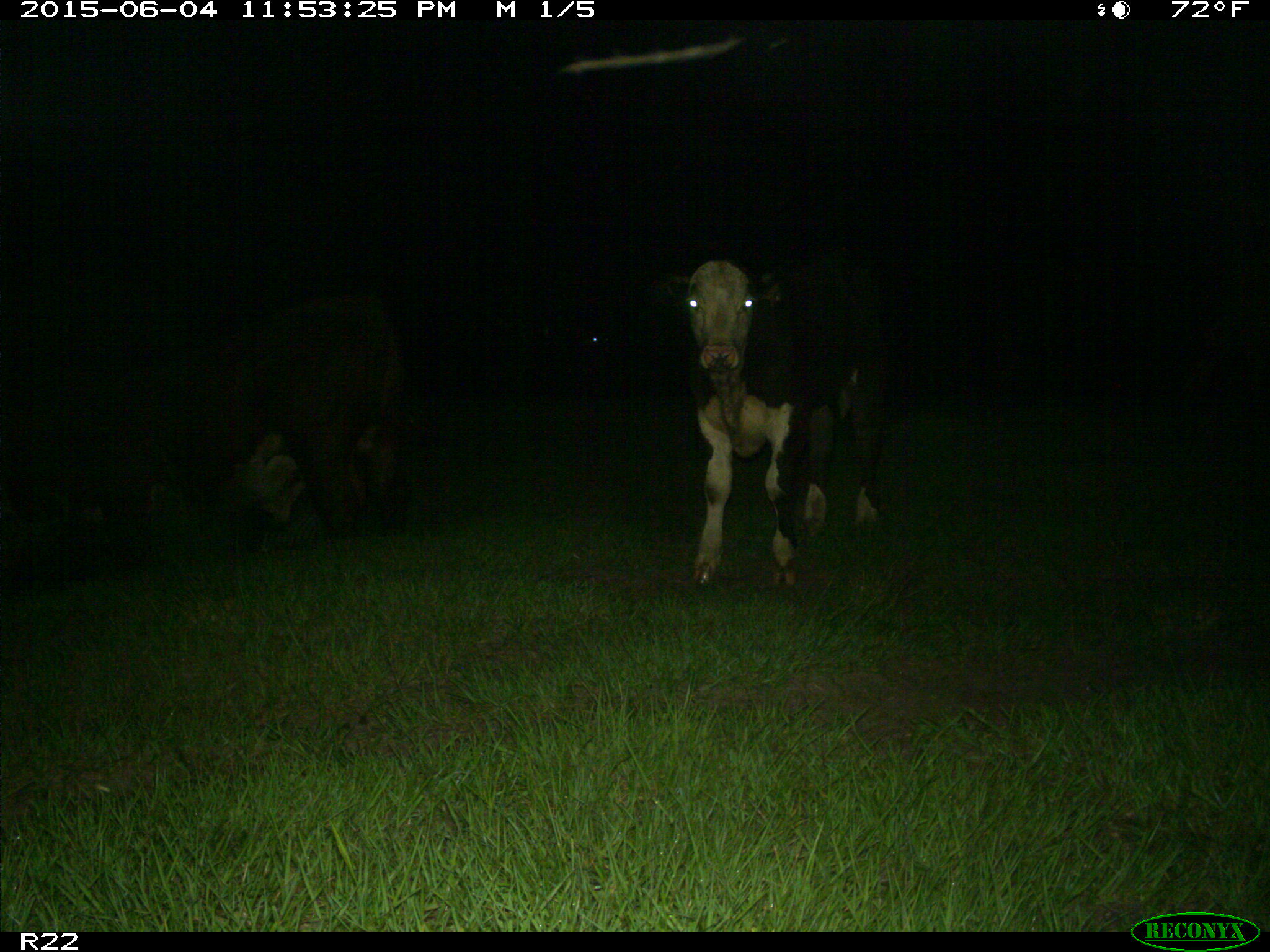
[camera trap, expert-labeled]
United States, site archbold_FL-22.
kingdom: Animalia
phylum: Chordata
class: Mammalia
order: Artiodactyla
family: Bovidae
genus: Bos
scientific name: Bos taurus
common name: domestic cow